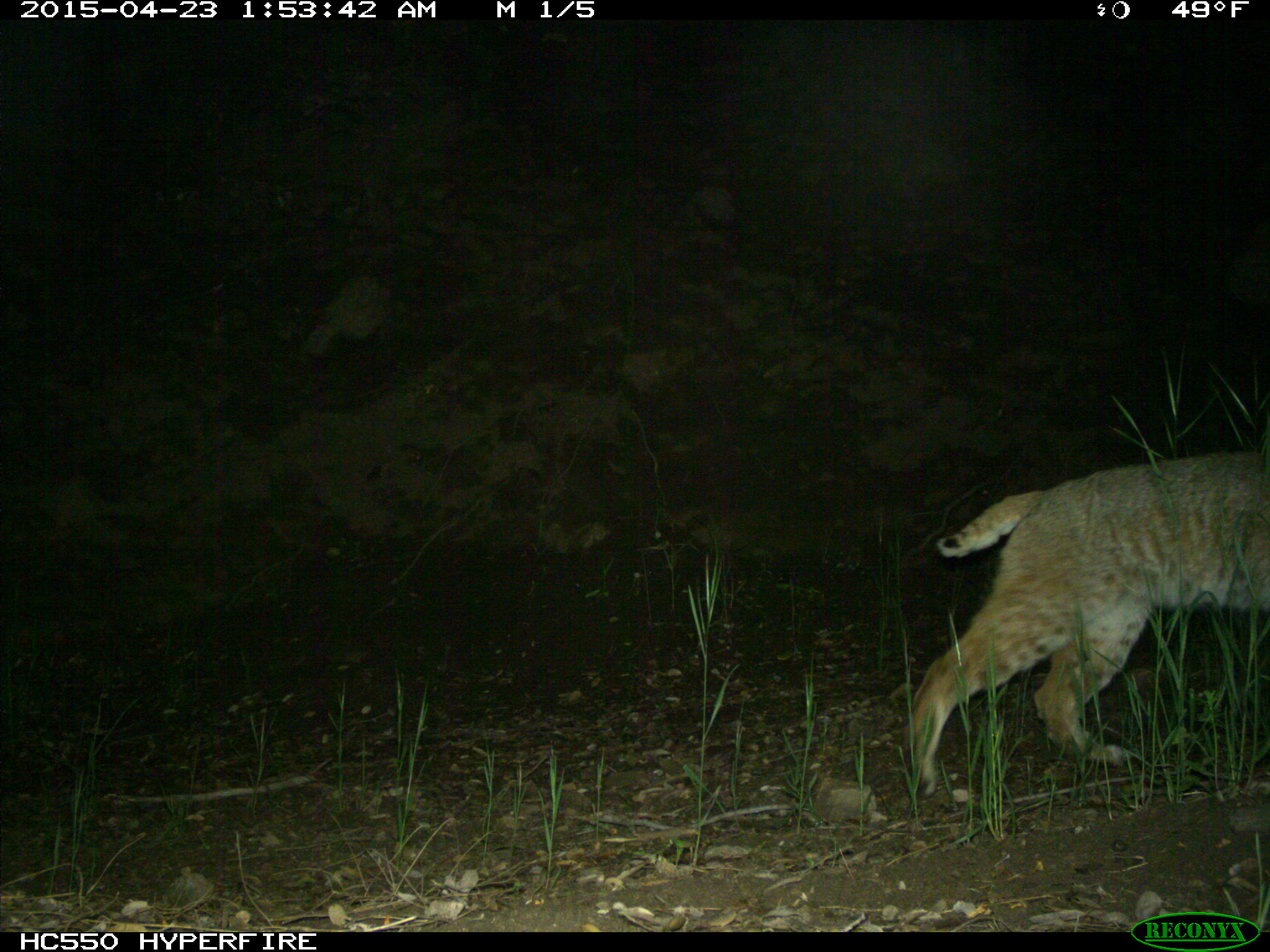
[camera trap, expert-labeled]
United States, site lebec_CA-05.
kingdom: Animalia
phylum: Chordata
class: Mammalia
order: Carnivora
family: Felidae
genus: Lynx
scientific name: Lynx rufus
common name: bobcat